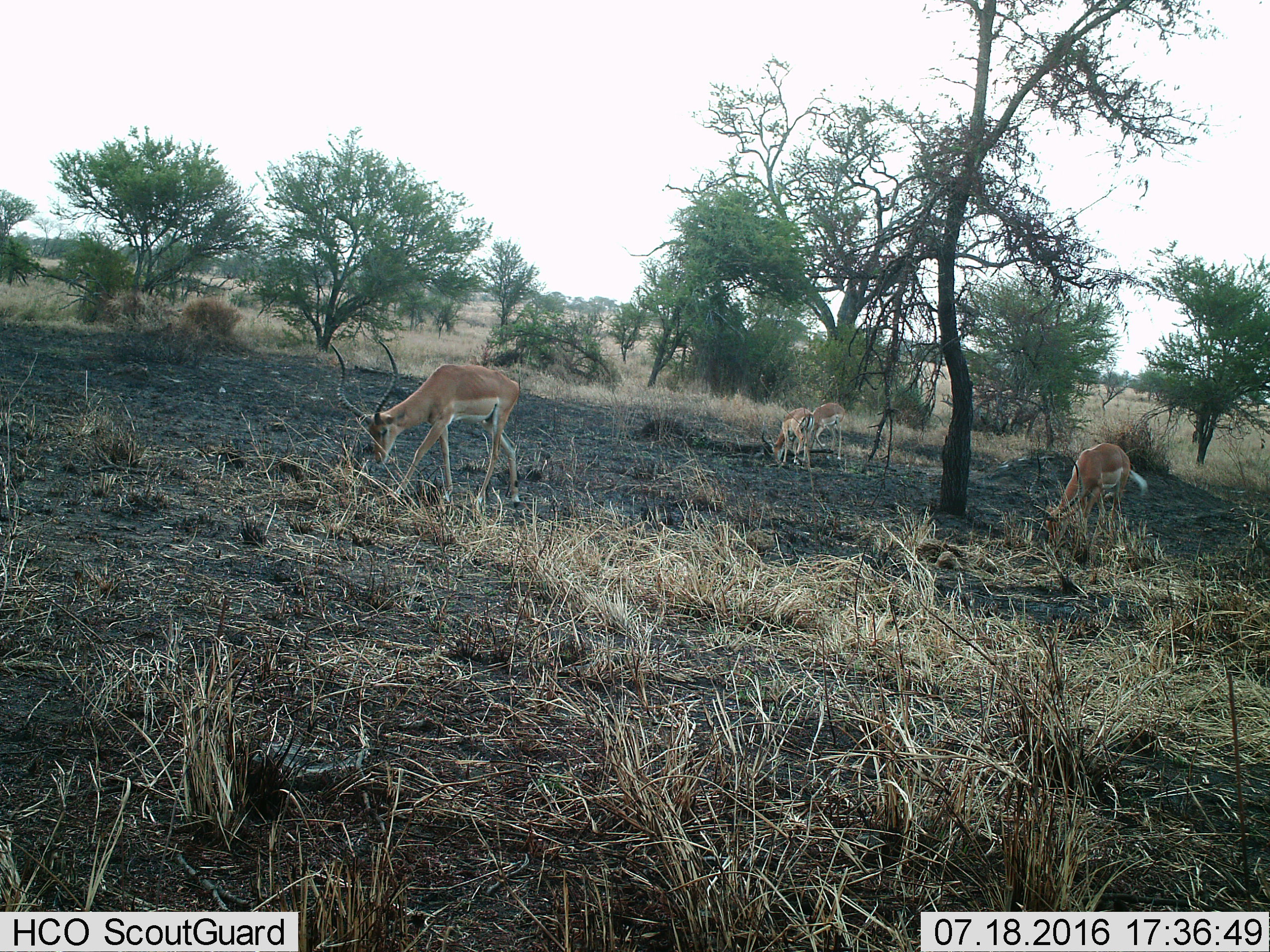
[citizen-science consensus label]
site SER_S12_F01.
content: unidentified animal